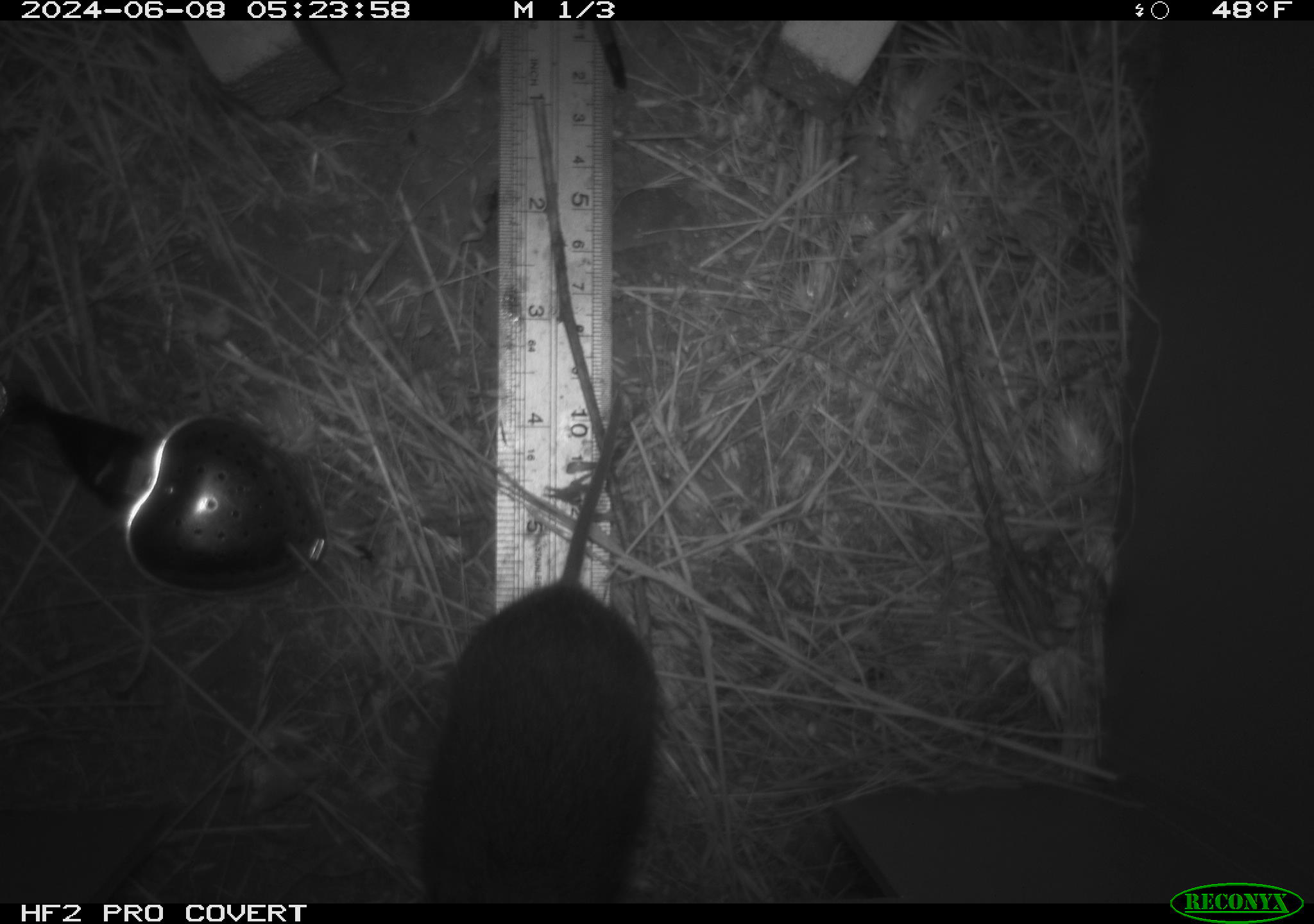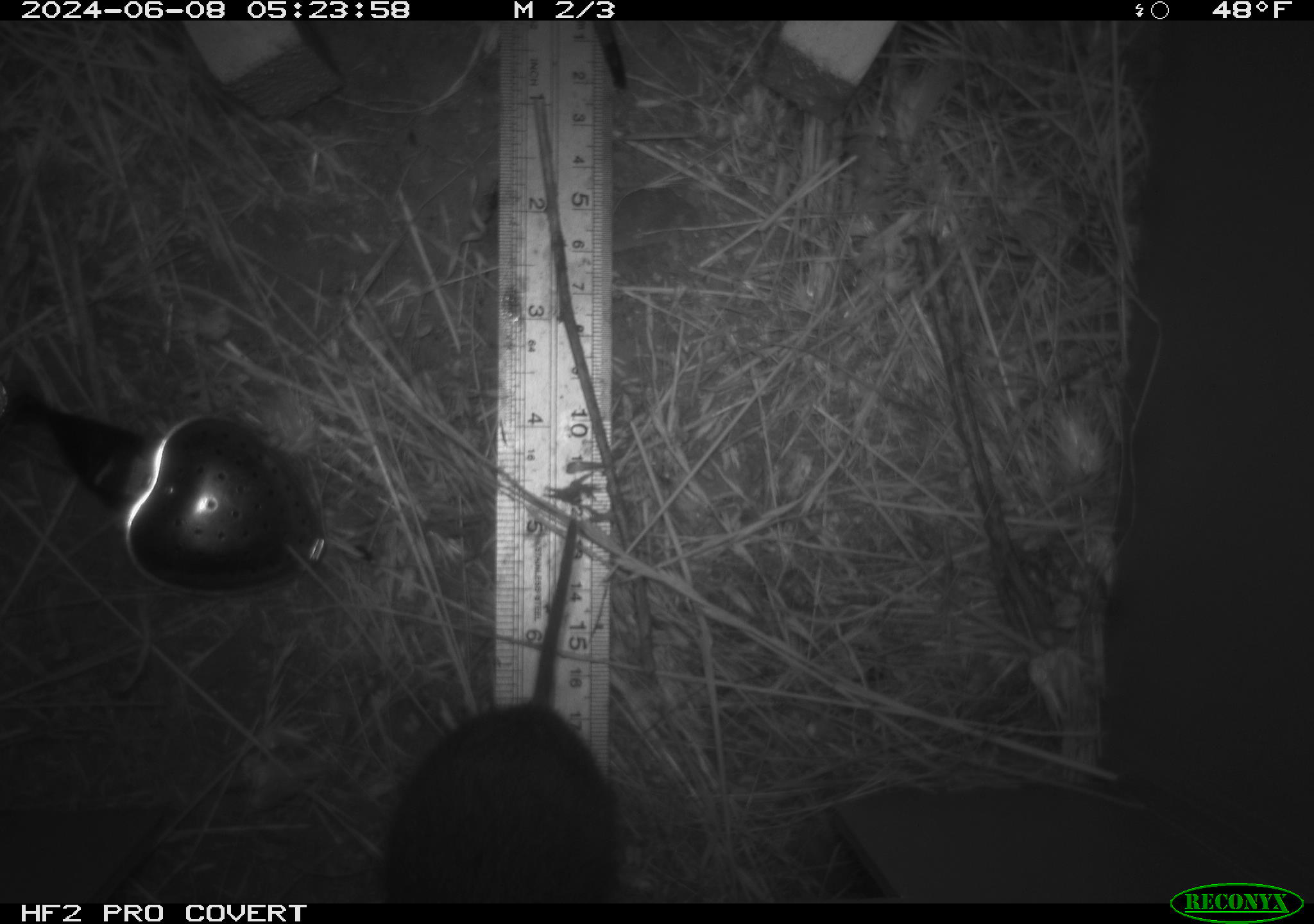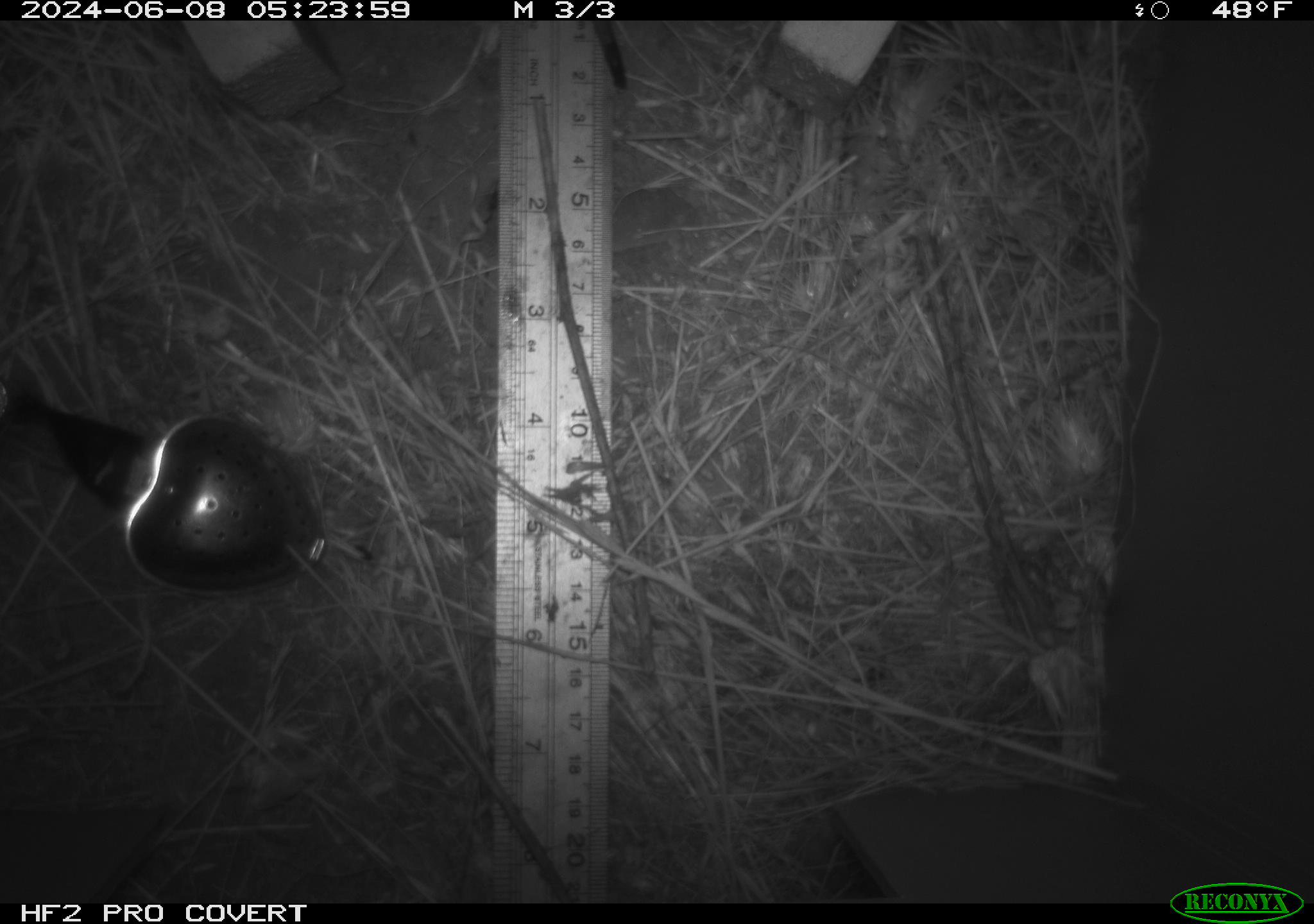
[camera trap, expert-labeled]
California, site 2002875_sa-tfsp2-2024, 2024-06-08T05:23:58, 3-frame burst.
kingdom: Animalia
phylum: Chordata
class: Mammalia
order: Rodentia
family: Cricetidae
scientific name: Arvicolinae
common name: voles, lemmings, and muskrats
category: arvicolinae subfamily